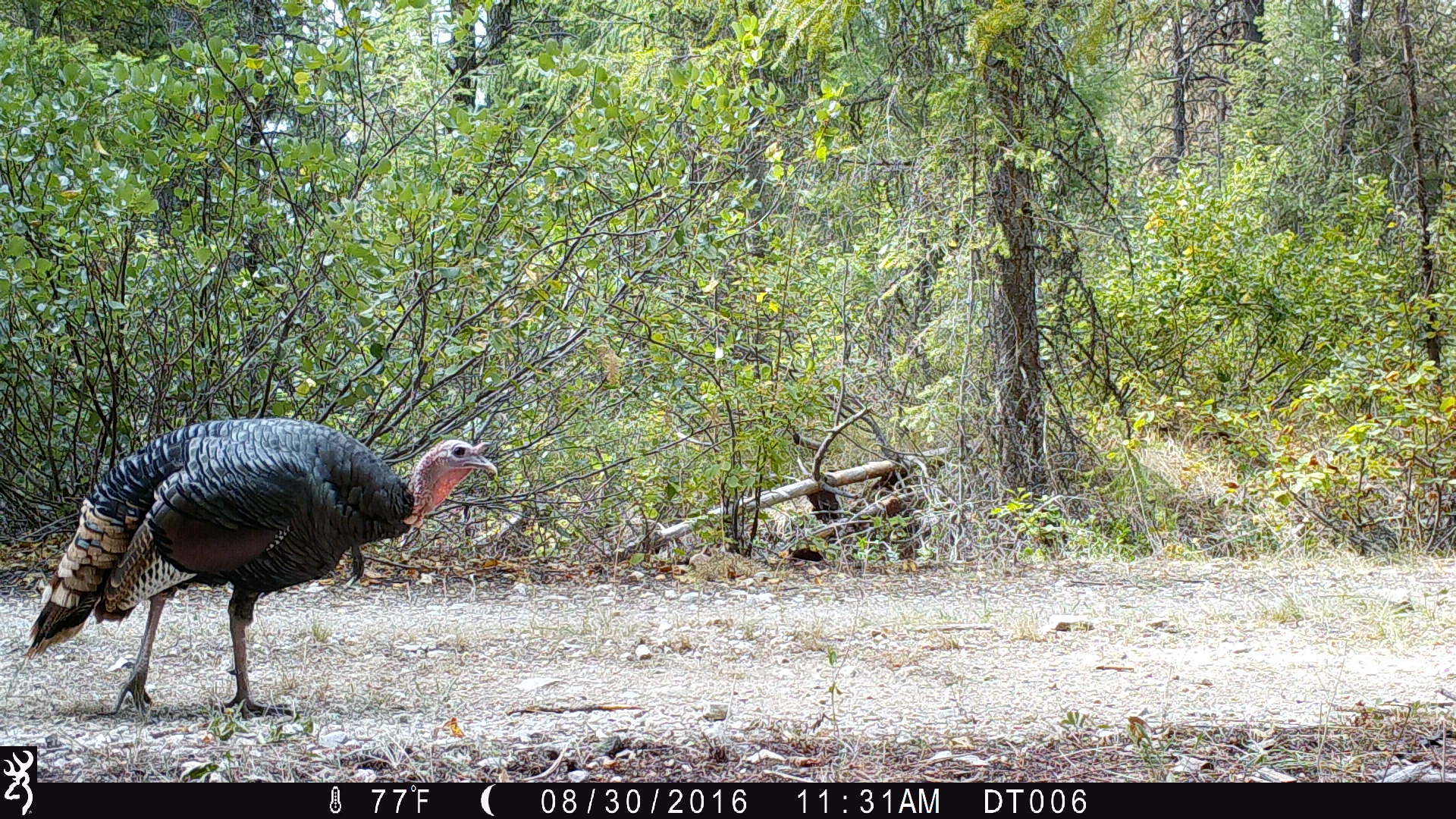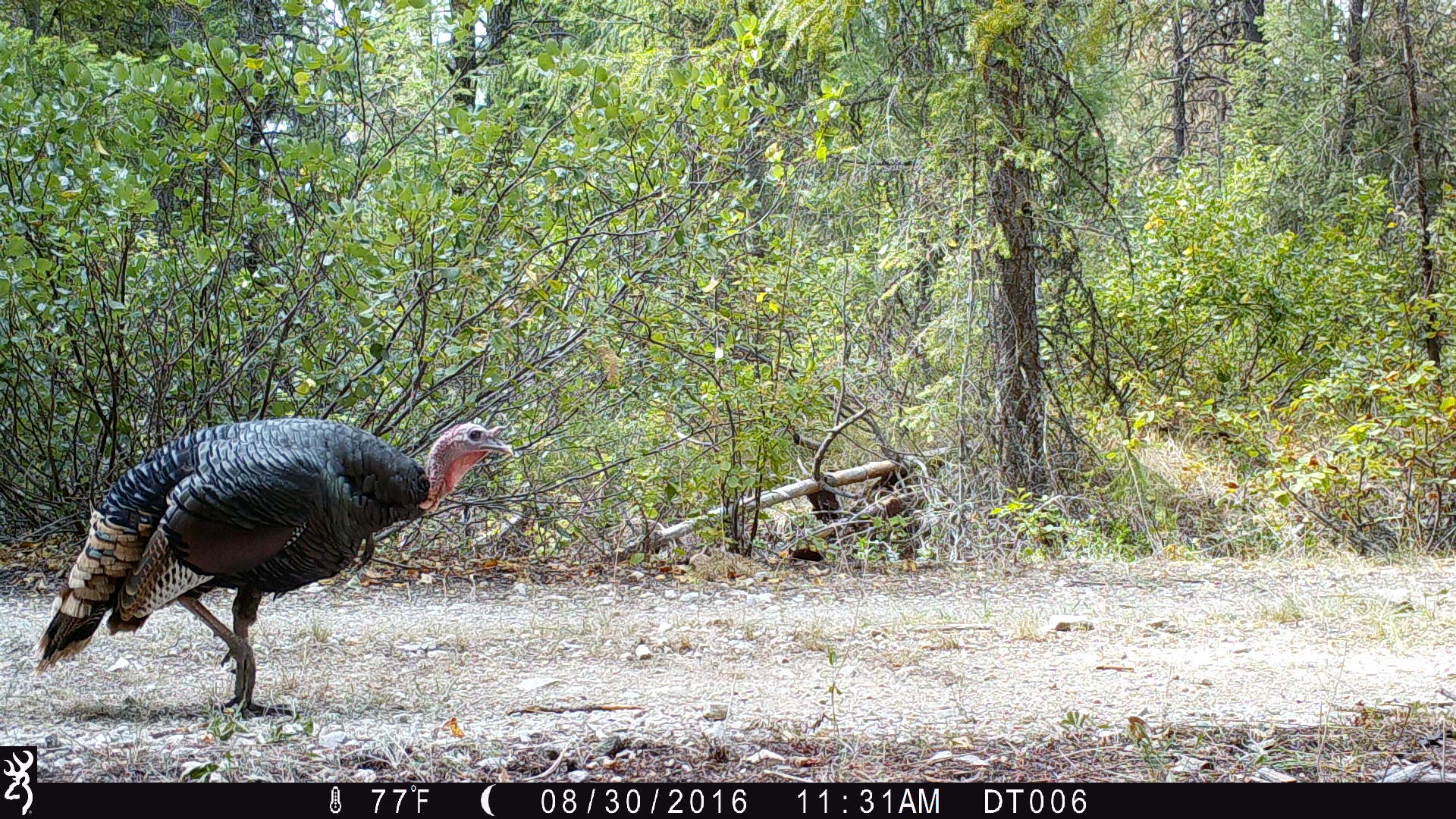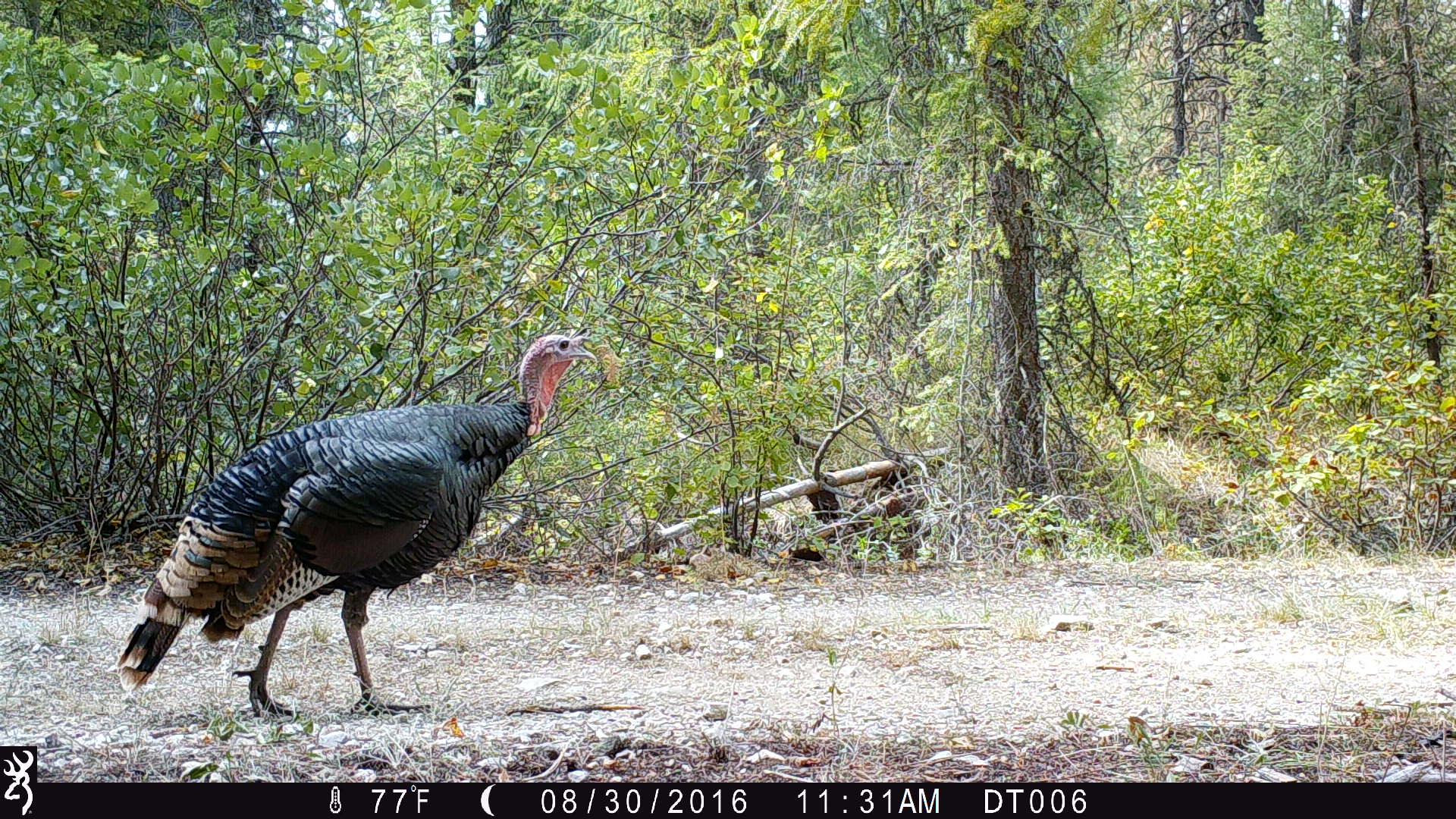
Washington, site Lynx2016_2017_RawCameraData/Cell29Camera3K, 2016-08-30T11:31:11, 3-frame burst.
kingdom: Animalia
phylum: Chordata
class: Aves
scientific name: Aves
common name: birds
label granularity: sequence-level